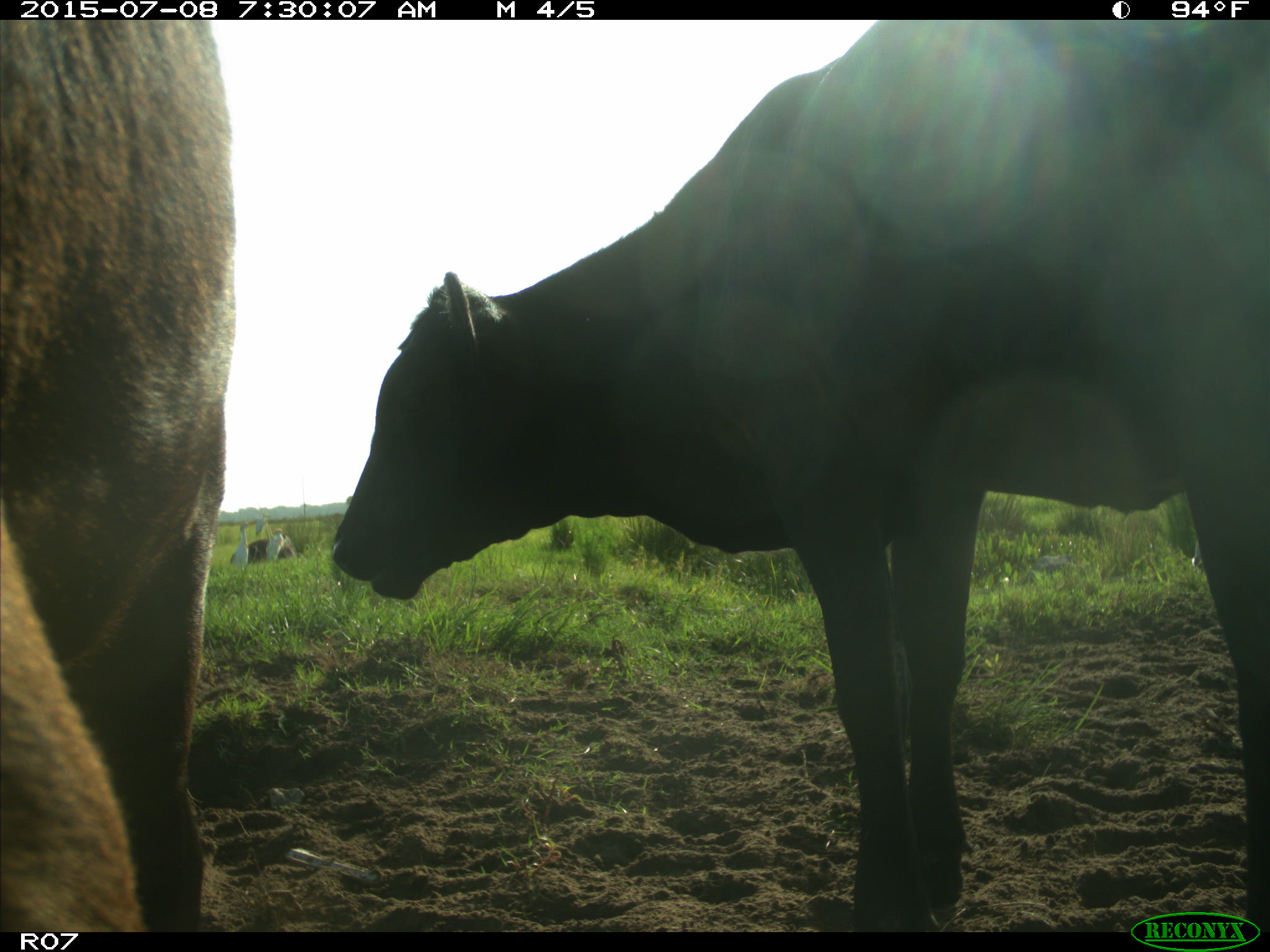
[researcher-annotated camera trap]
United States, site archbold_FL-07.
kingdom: Animalia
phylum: Chordata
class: Mammalia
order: Artiodactyla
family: Bovidae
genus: Bos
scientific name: Bos taurus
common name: domestic cow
Bos taurus (domestic cow).